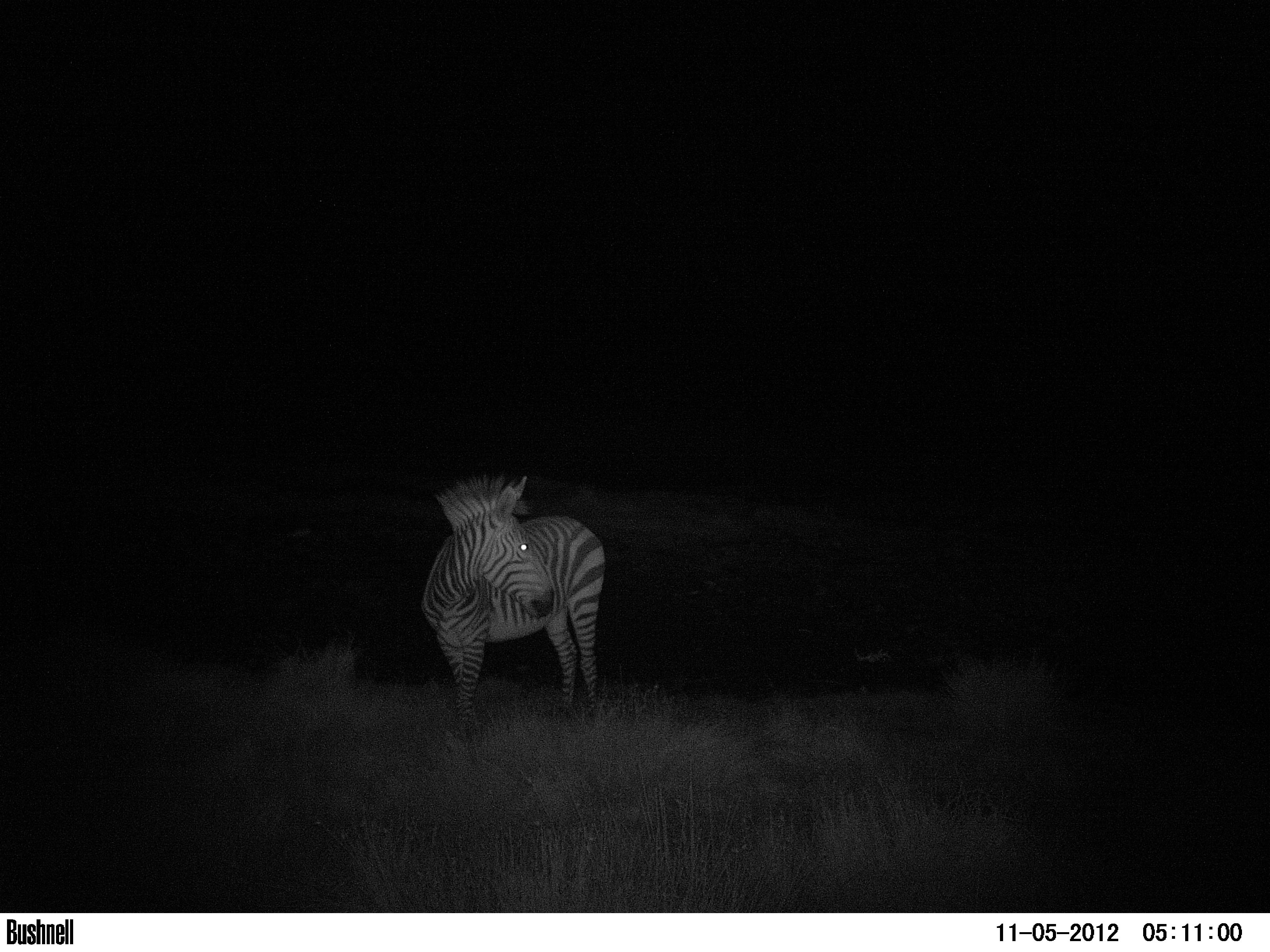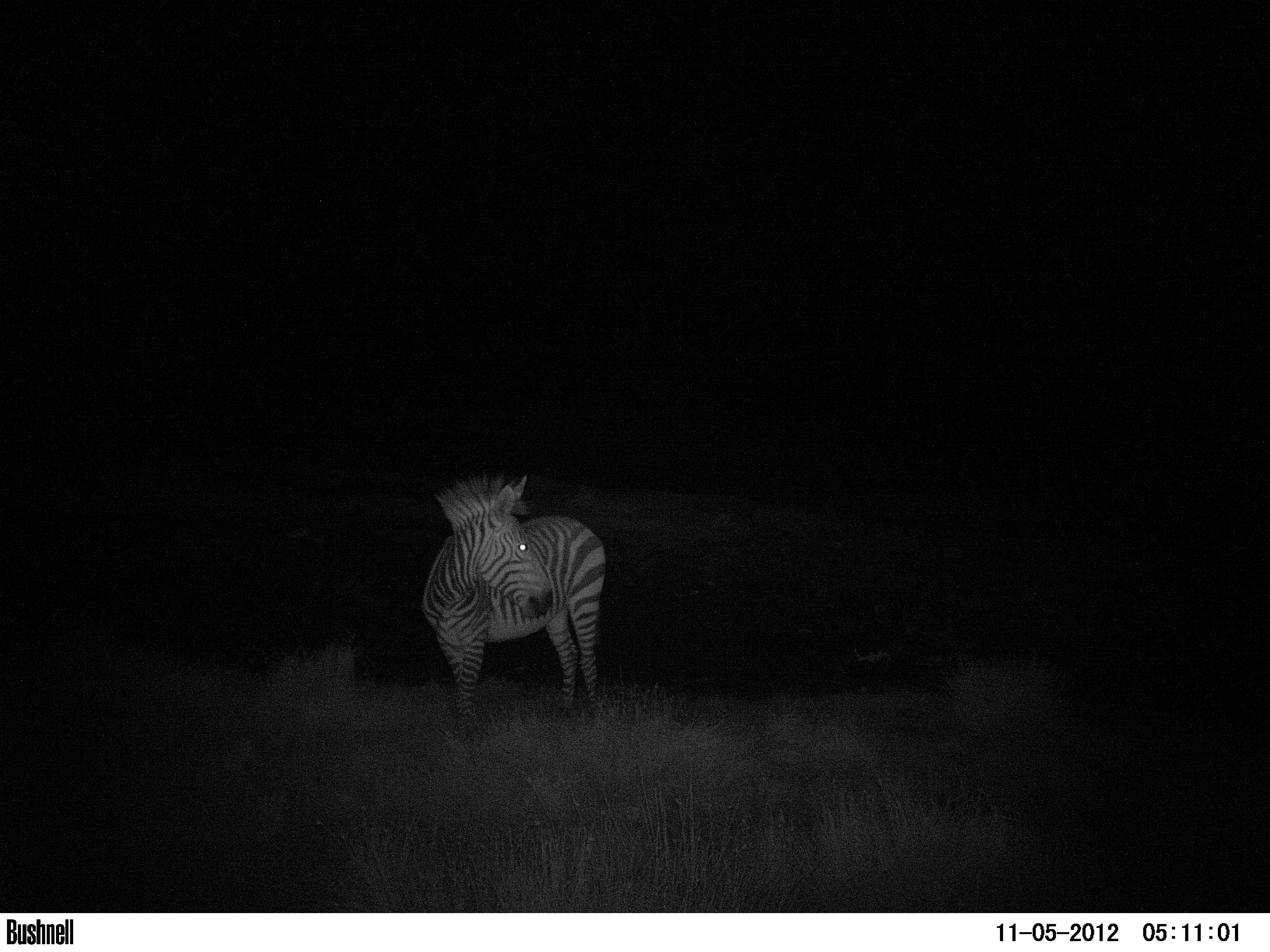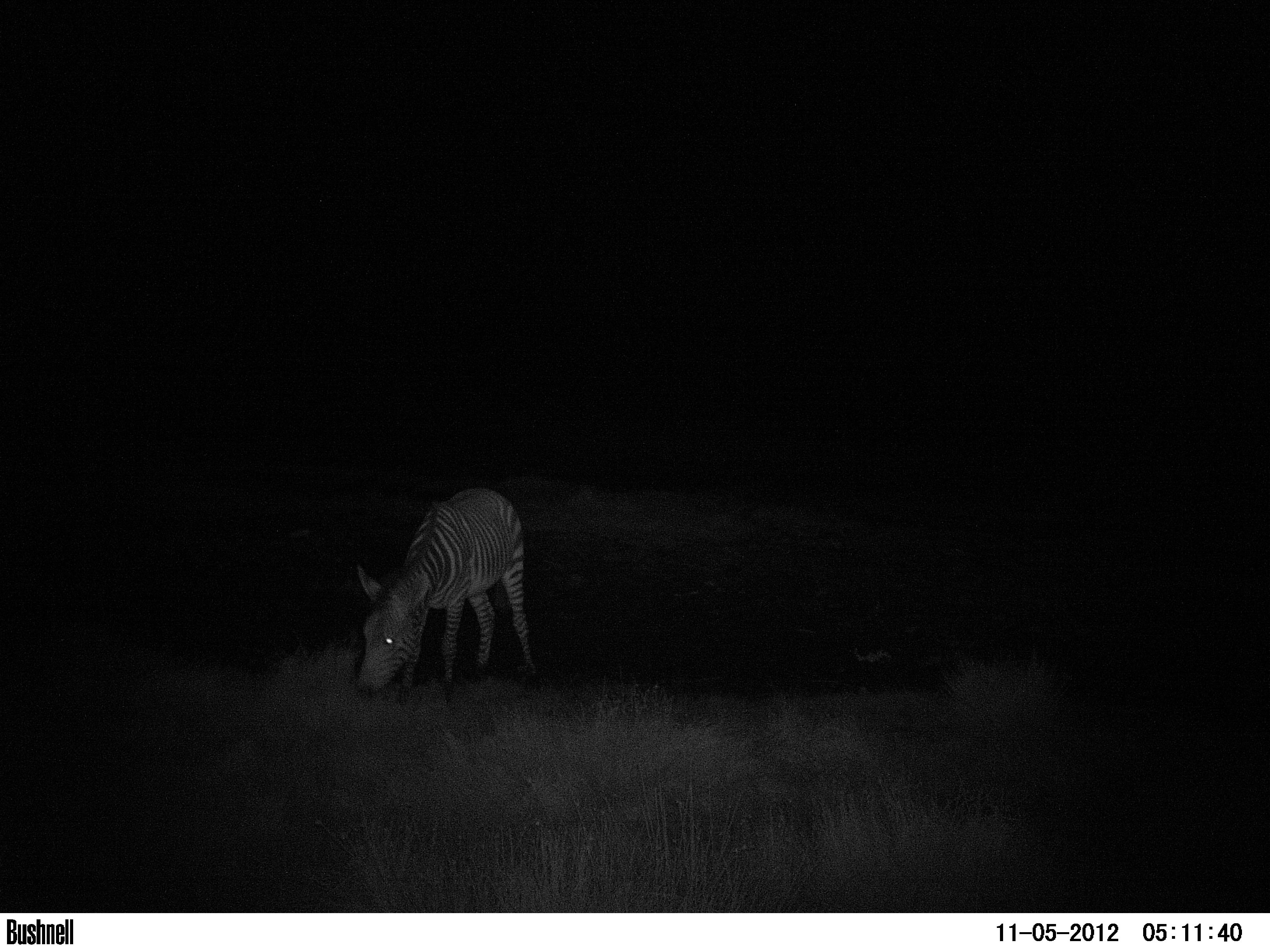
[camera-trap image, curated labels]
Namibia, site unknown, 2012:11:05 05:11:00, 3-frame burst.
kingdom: Animalia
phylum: Chordata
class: Mammalia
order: Perissodactyla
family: Equidae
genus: Equus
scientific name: Equus zebra hartmannae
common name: hartmann's mountain zebra